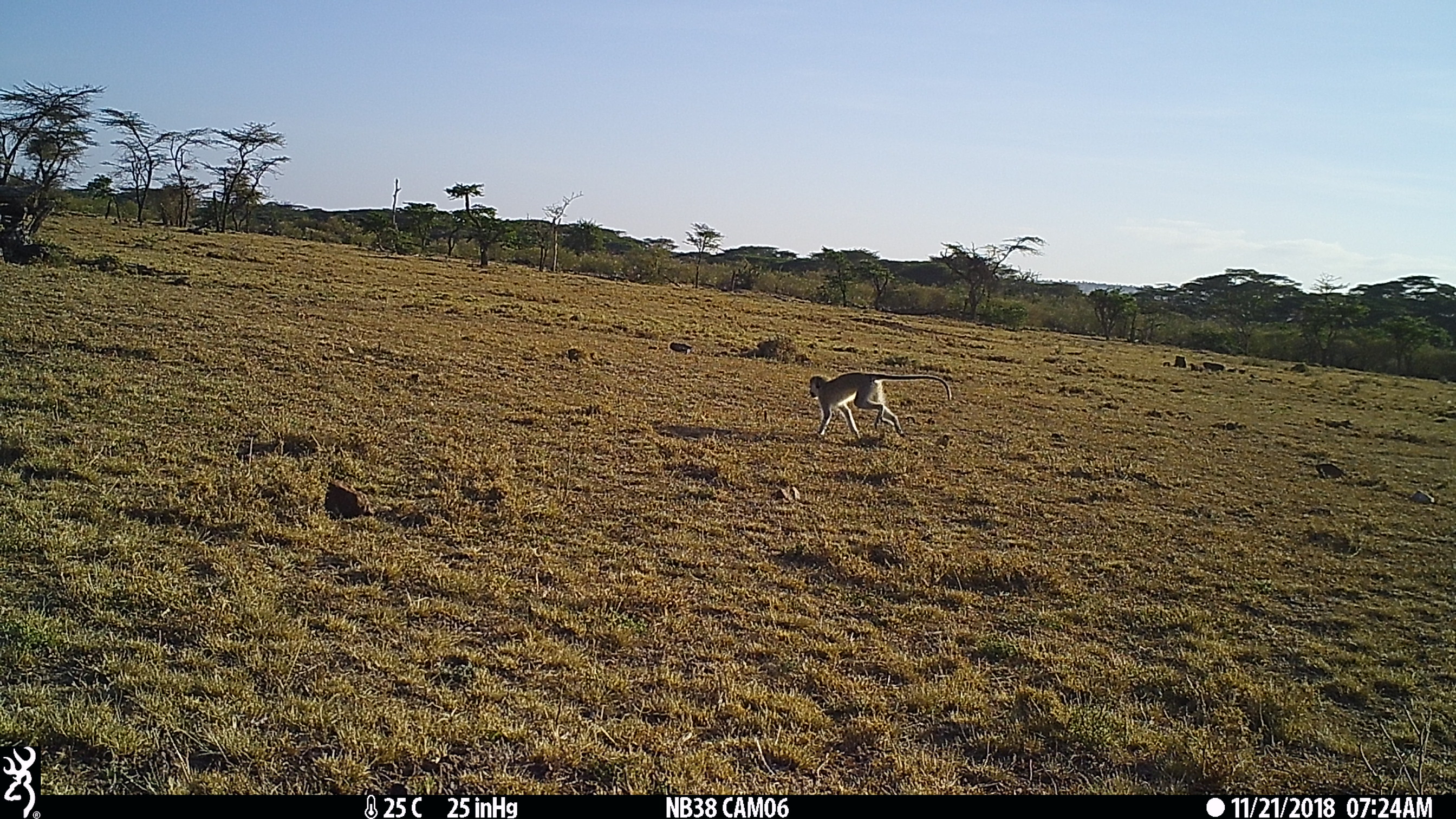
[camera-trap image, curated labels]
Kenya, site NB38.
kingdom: Animalia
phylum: Chordata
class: Mammalia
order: Primates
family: Cercopithecidae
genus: Chlorocebus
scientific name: Chlorocebus pygerythrus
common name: vervet monkey